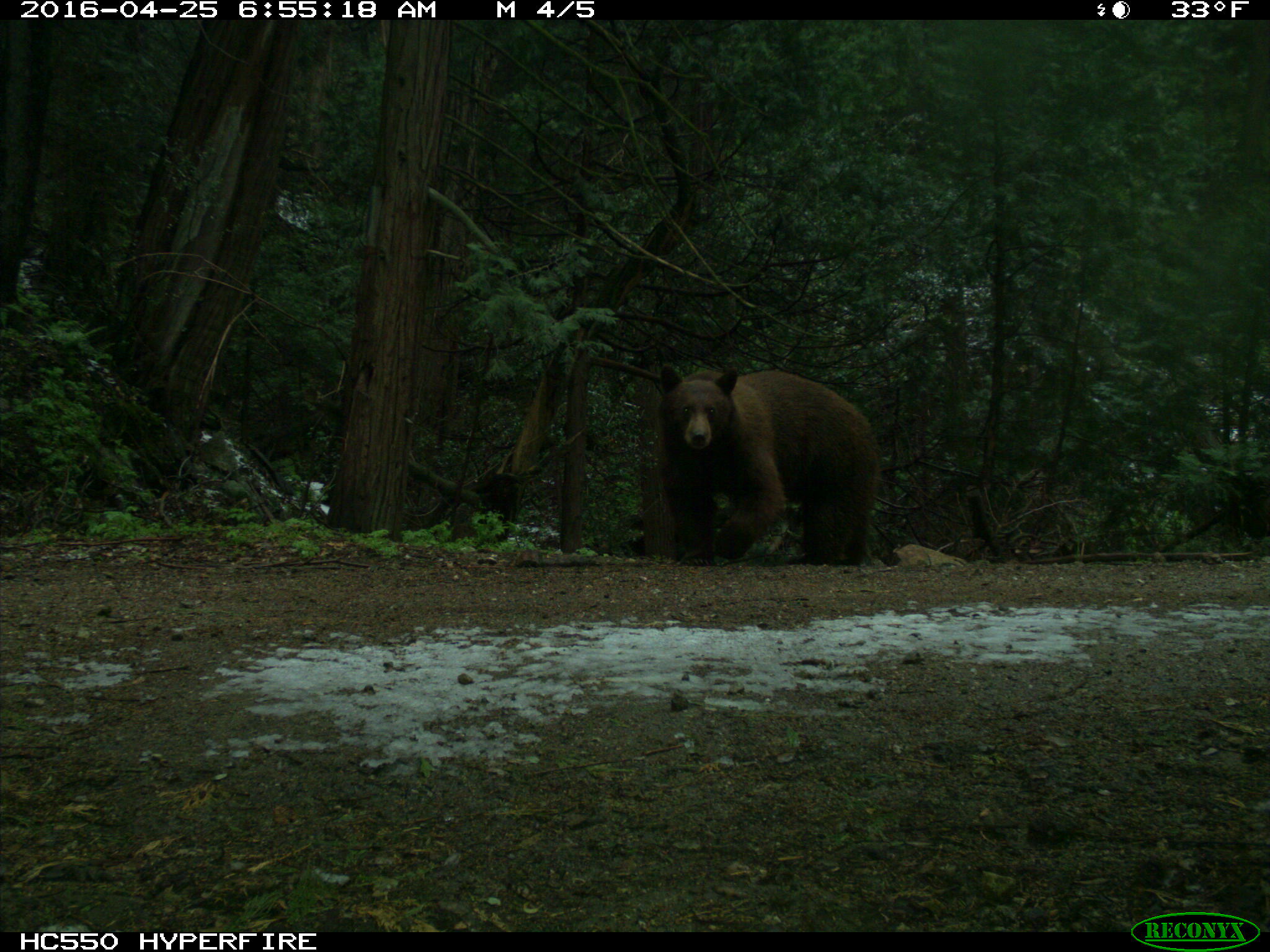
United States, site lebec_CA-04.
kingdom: Animalia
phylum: Chordata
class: Mammalia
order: Carnivora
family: Ursidae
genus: Ursus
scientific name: Ursus americanus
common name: american black bear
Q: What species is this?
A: Ursus americanus (american black bear).